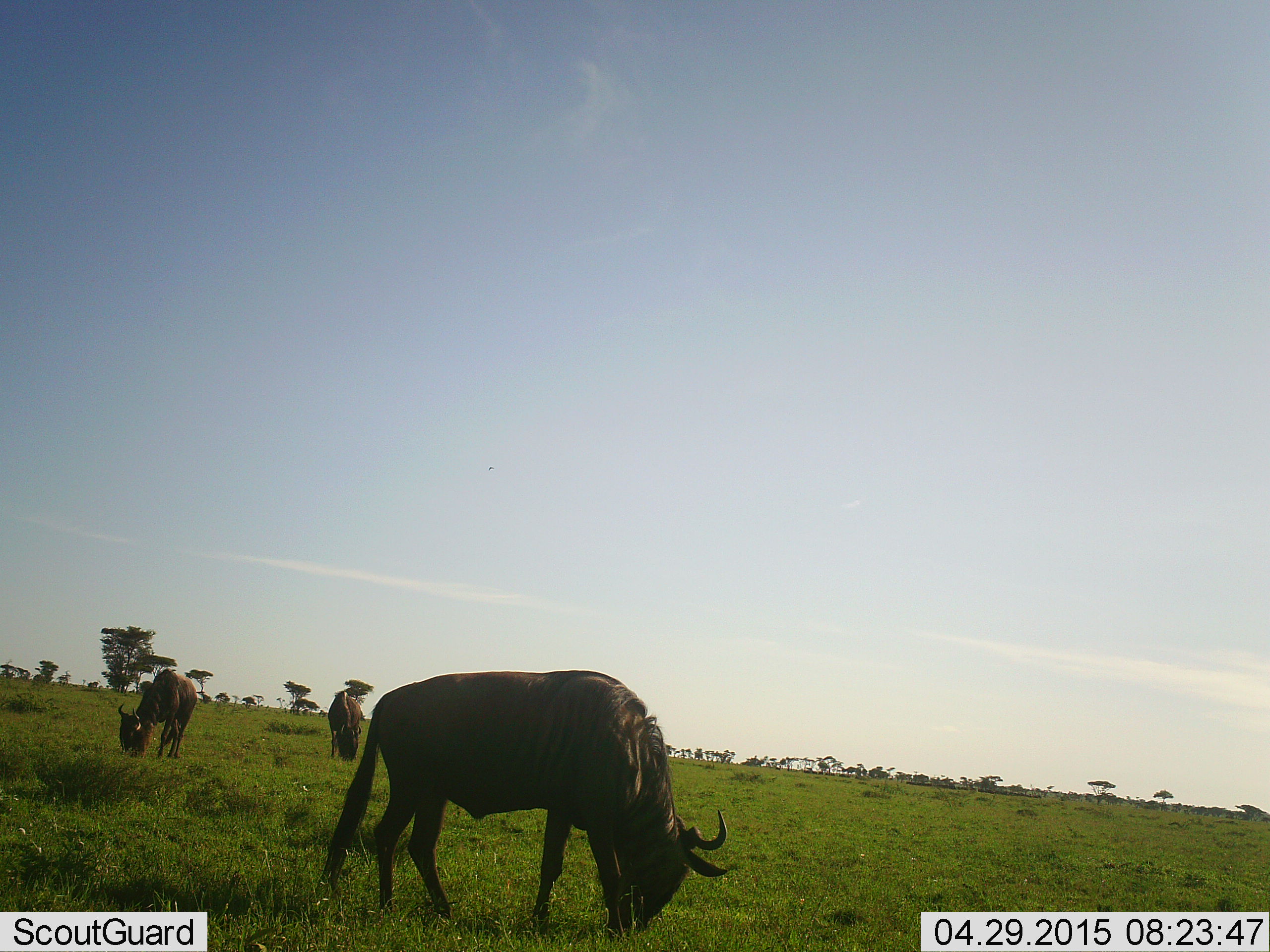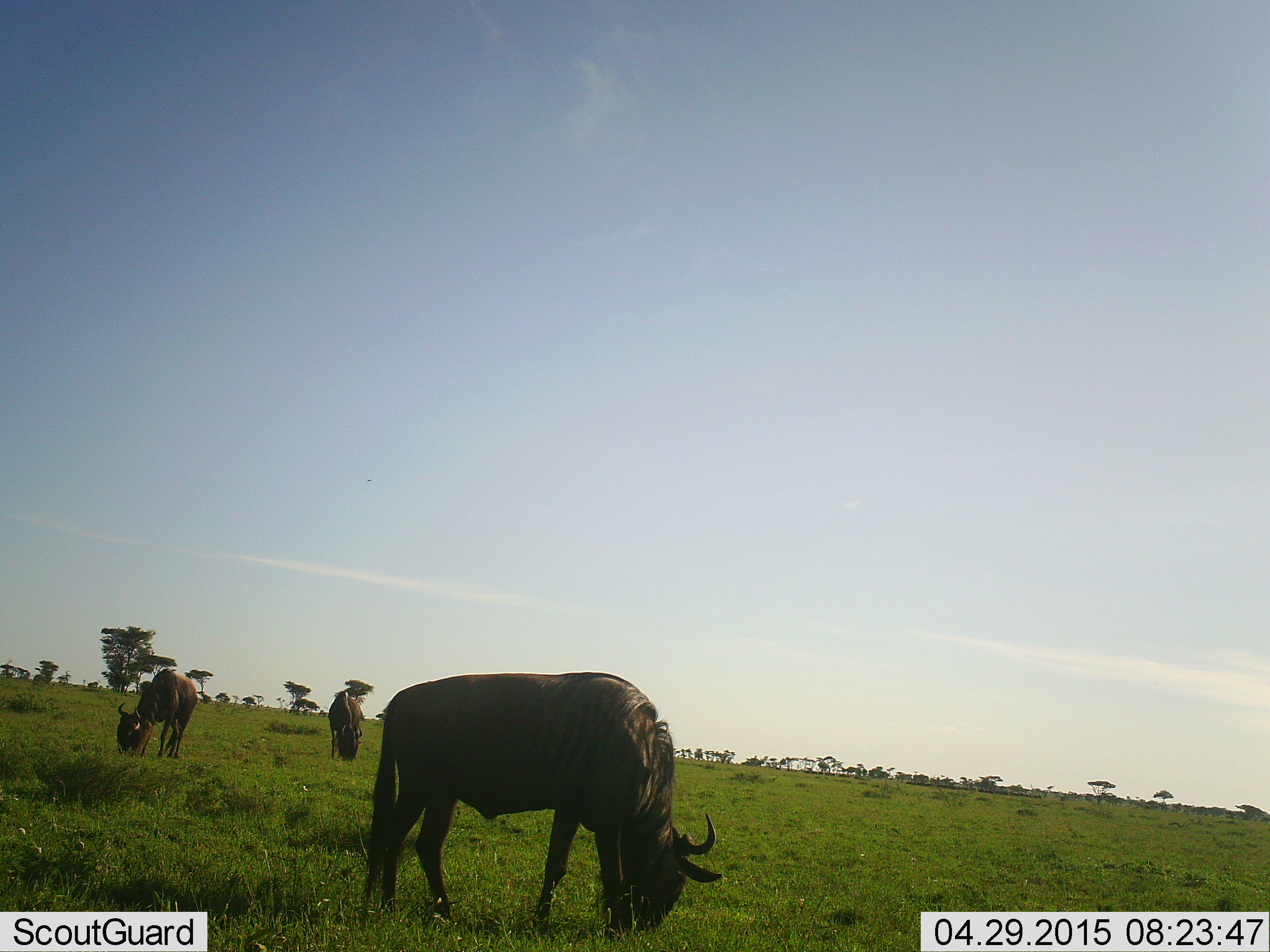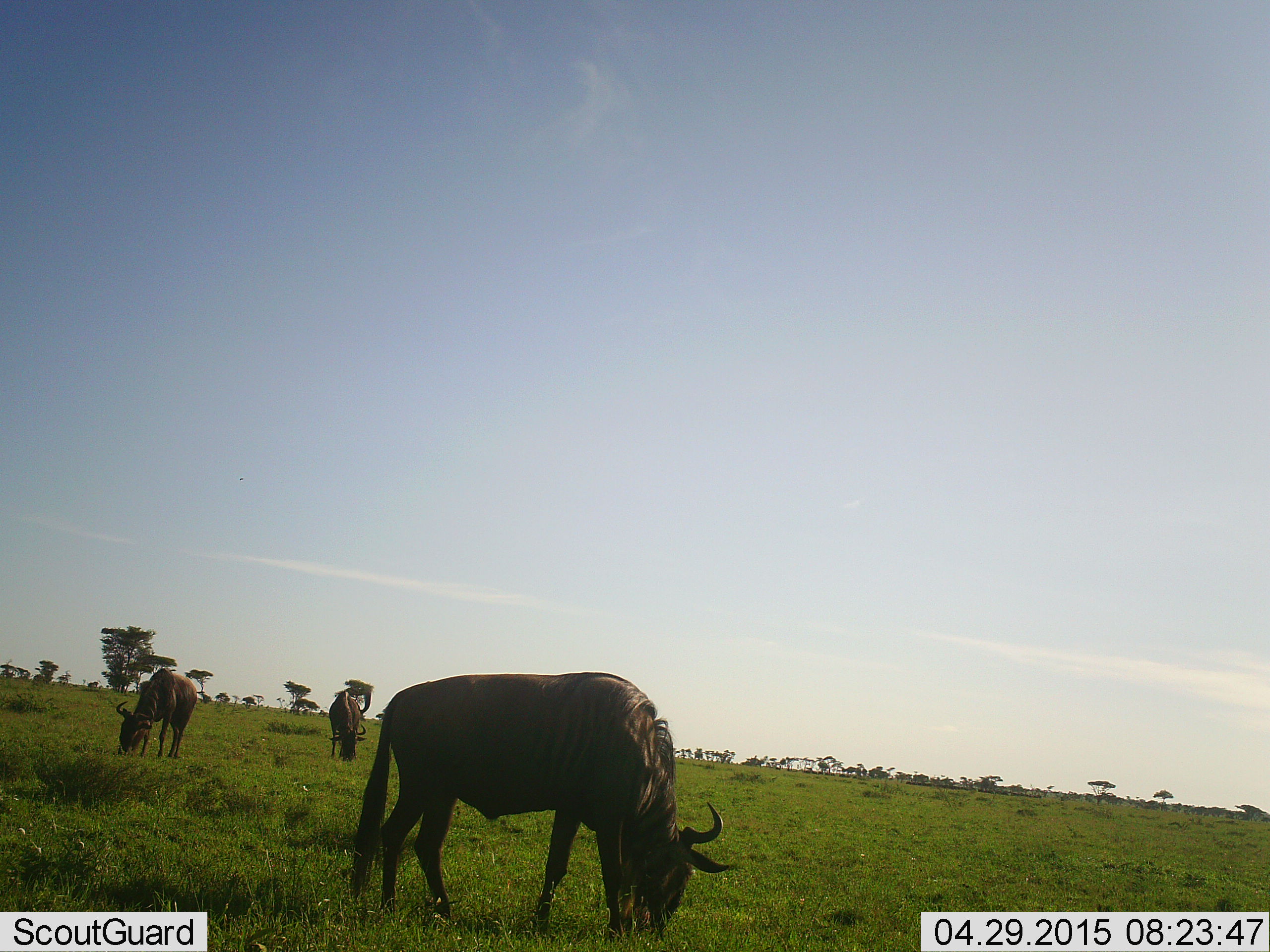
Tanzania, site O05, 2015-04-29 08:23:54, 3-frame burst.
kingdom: Animalia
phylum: Chordata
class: Mammalia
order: Artiodactyla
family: Bovidae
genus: Connochaetes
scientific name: Connochaetes taurinus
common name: blue wildebeest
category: wildebeest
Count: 3.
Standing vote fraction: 30%.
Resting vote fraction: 0%.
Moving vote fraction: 0%.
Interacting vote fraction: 0%.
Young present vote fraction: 0%.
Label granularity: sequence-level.